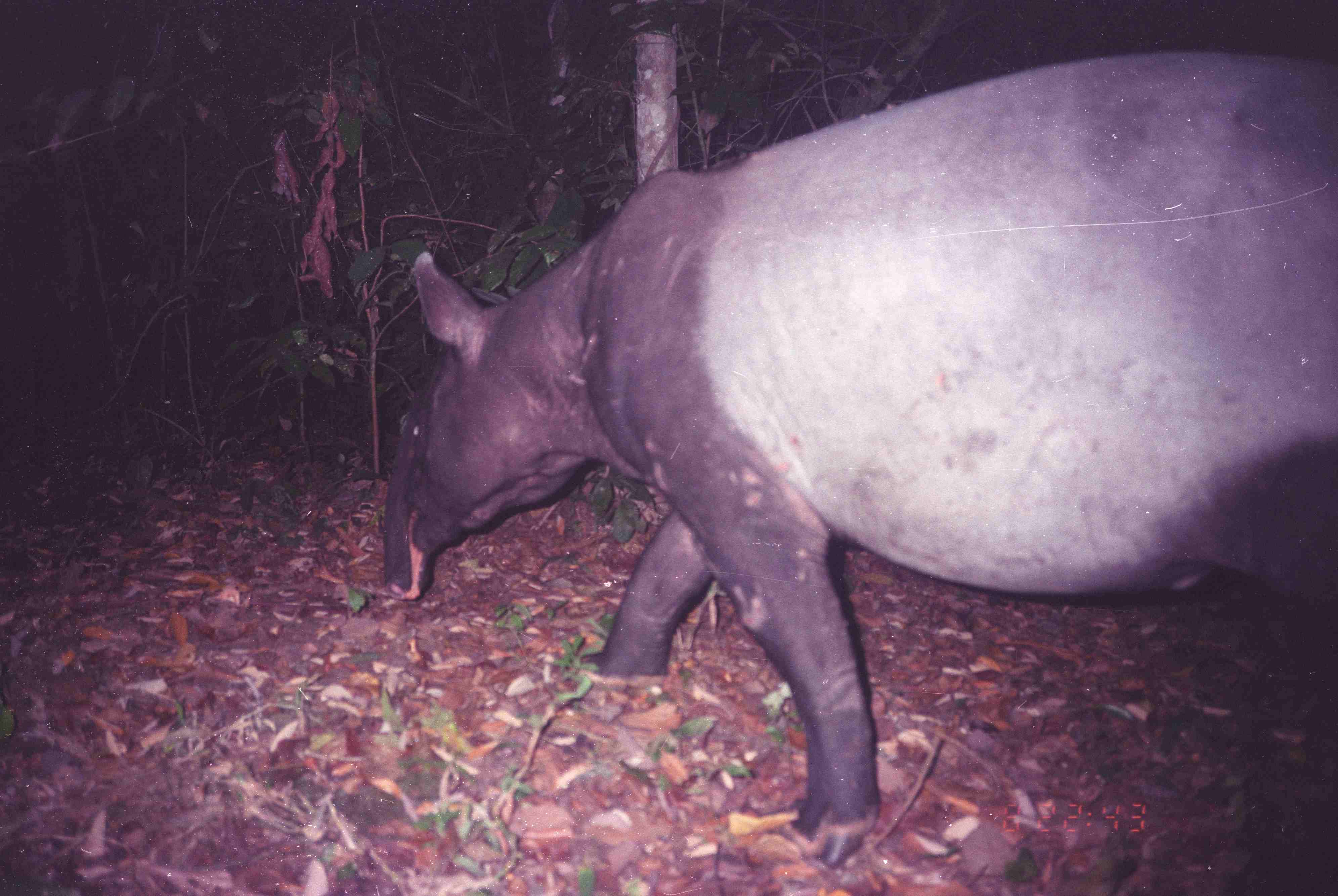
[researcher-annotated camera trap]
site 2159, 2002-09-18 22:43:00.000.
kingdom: Animalia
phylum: Chordata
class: Mammalia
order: Perissodactyla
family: Tapiridae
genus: Tapirus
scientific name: Tapirus indicus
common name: malayan tapir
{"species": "Tapirus indicus (malayan tapir)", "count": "1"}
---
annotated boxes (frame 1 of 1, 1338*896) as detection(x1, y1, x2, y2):
tapirus indicus: detection(380, 49, 1336, 870)